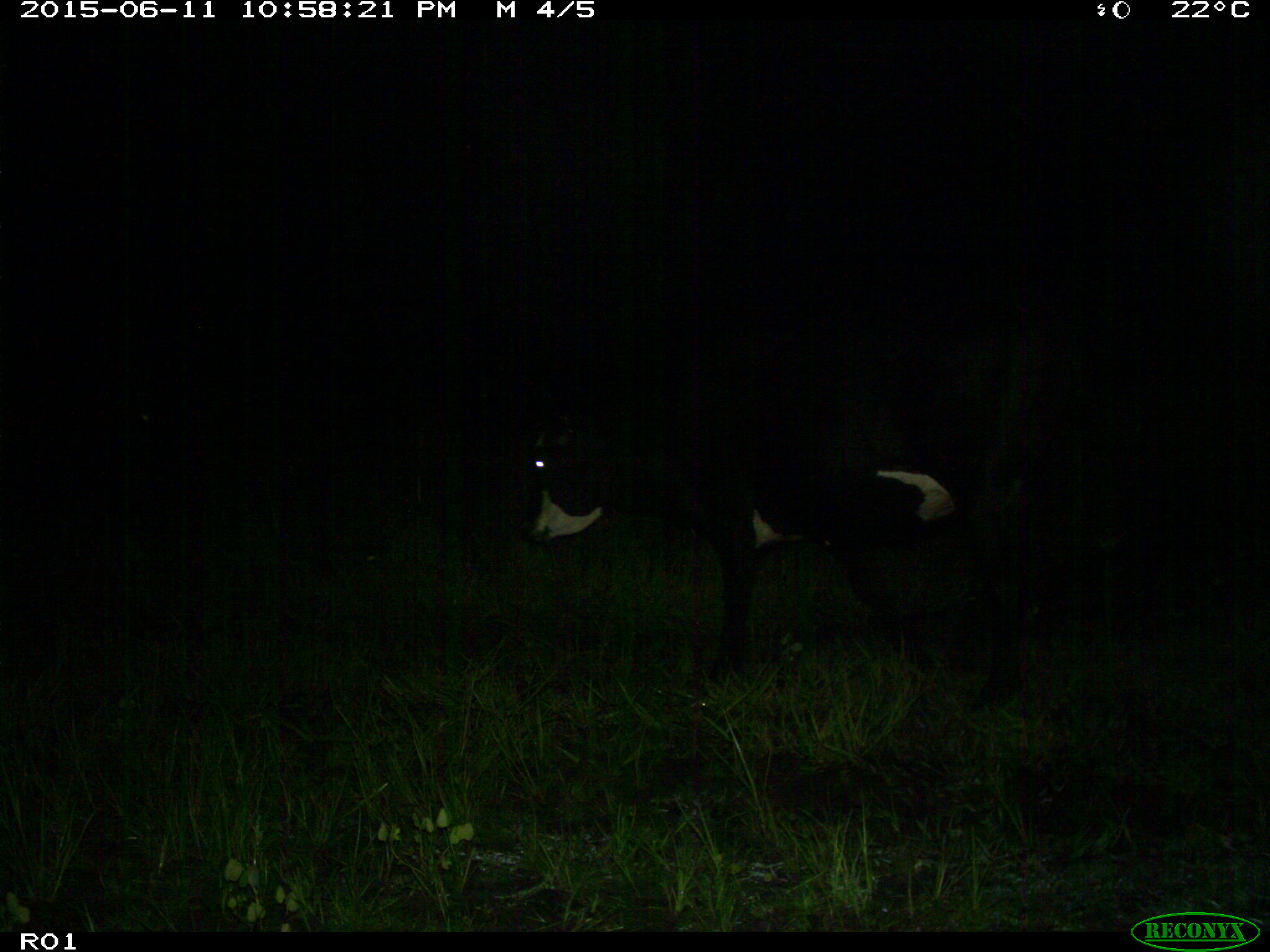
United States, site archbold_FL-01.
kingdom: Animalia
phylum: Chordata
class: Mammalia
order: Artiodactyla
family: Bovidae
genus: Bos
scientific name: Bos taurus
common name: domestic cow